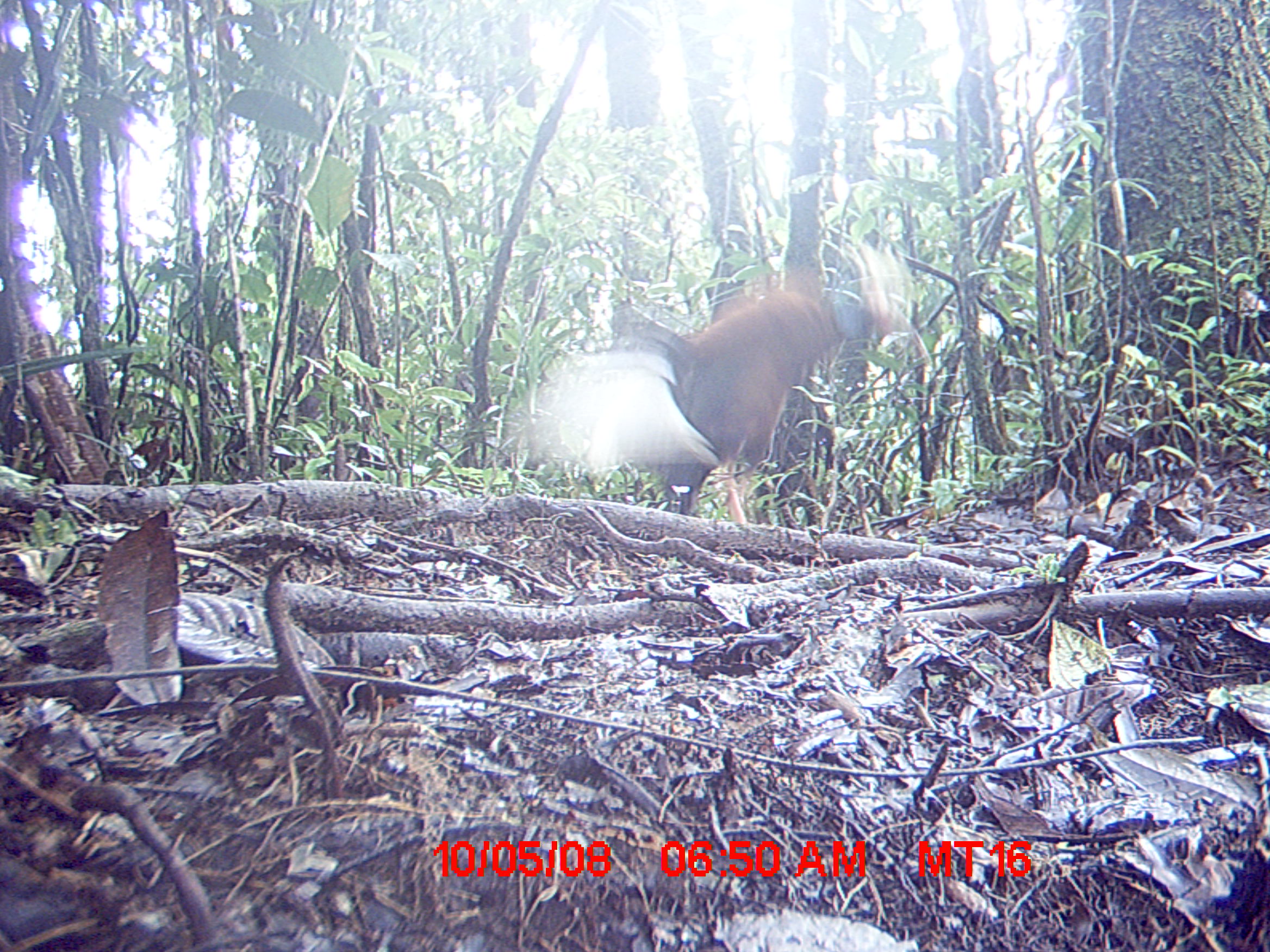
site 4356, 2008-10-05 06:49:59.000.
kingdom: Animalia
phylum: Chordata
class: Aves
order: Pelecaniformes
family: Threskiornithidae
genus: Lophotibis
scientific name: Lophotibis cristata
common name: madagascan ibis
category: lophotibis cristataa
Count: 2.